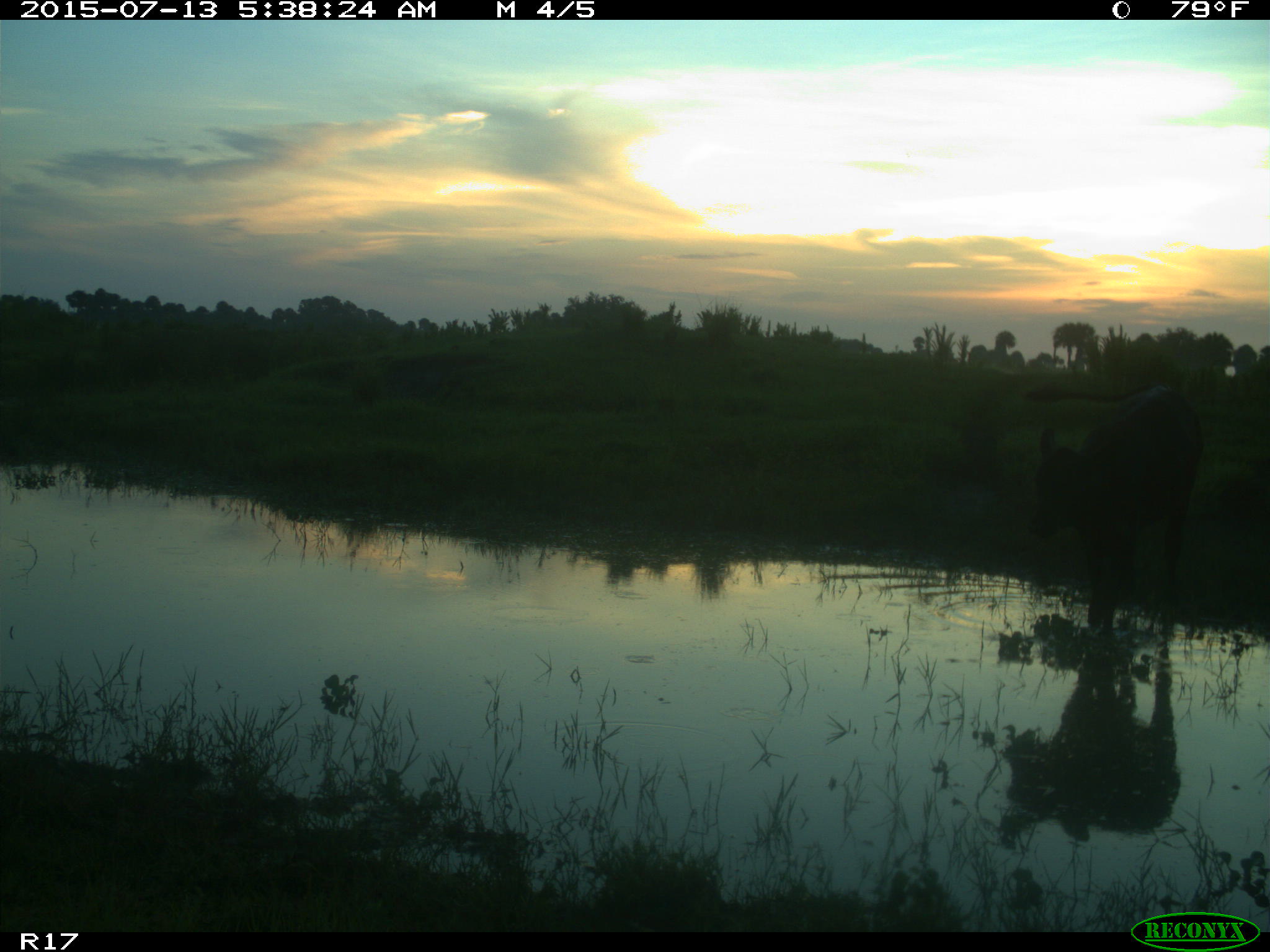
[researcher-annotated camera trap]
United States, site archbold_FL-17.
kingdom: Animalia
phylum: Chordata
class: Mammalia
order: Artiodactyla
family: Bovidae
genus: Bos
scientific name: Bos taurus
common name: domestic cow